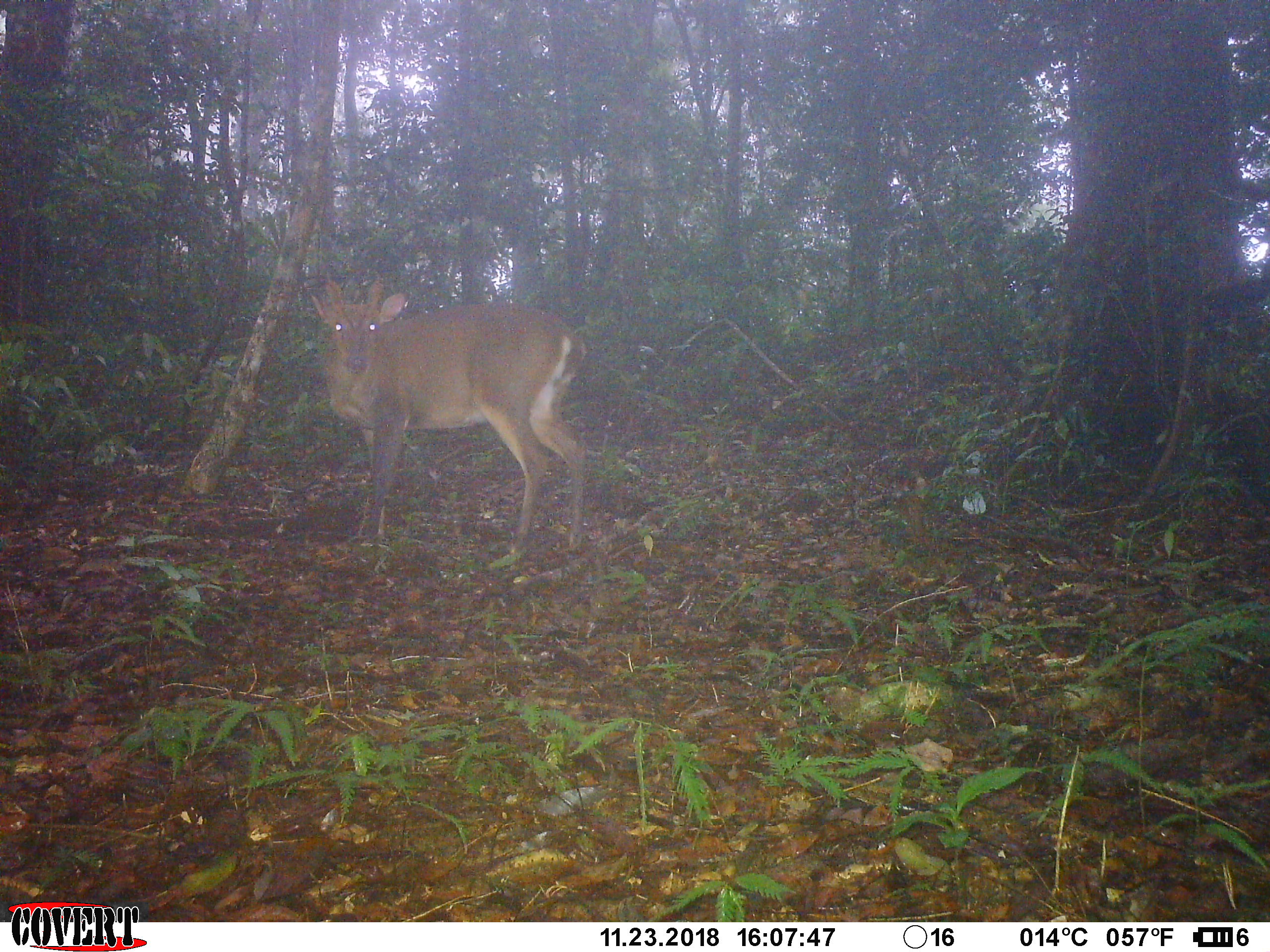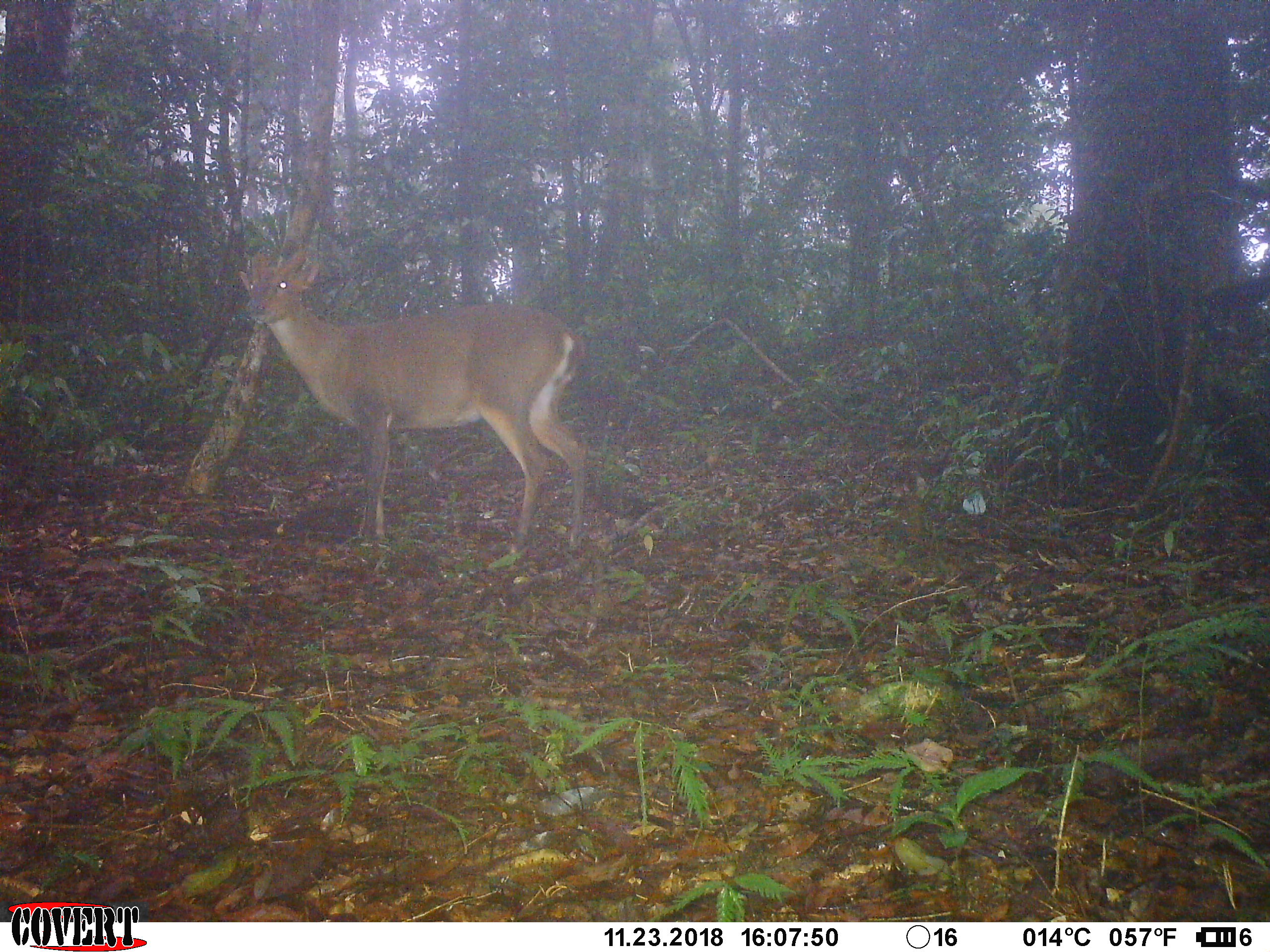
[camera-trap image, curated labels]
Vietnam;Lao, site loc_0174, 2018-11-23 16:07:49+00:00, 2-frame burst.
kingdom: Animalia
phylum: Chordata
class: Mammalia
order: Artiodactyla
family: Cervidae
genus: Muntiacus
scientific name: Muntiacus vuquangensis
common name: large-antlered muntjac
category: large antlered muntjac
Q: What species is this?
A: Large antlered muntjac (large-antlered muntjac) (Muntiacus vuquangensis).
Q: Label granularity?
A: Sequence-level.